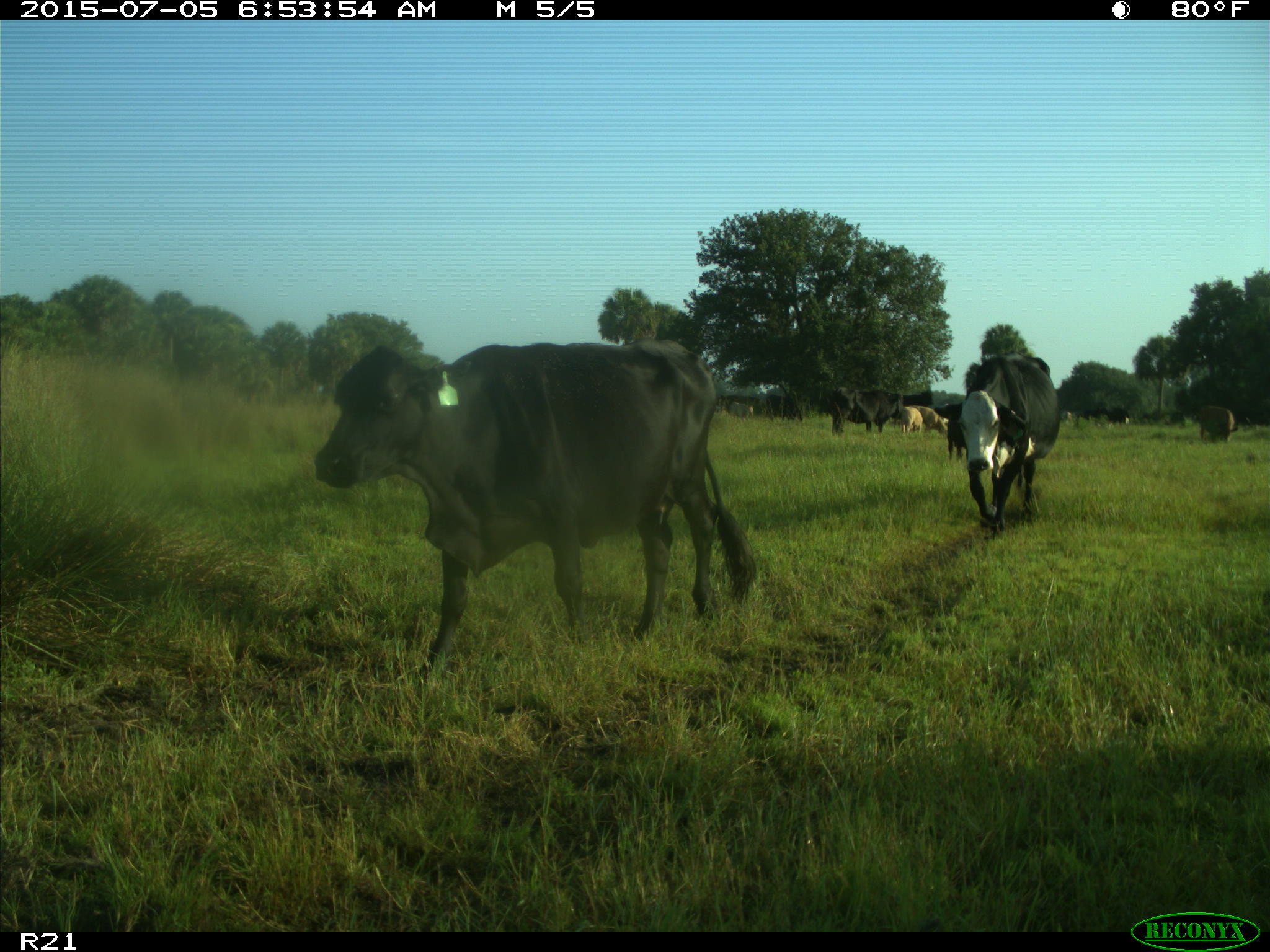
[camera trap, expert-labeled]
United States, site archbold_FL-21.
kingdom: Animalia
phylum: Chordata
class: Mammalia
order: Artiodactyla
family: Bovidae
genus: Bos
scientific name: Bos taurus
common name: domestic cow